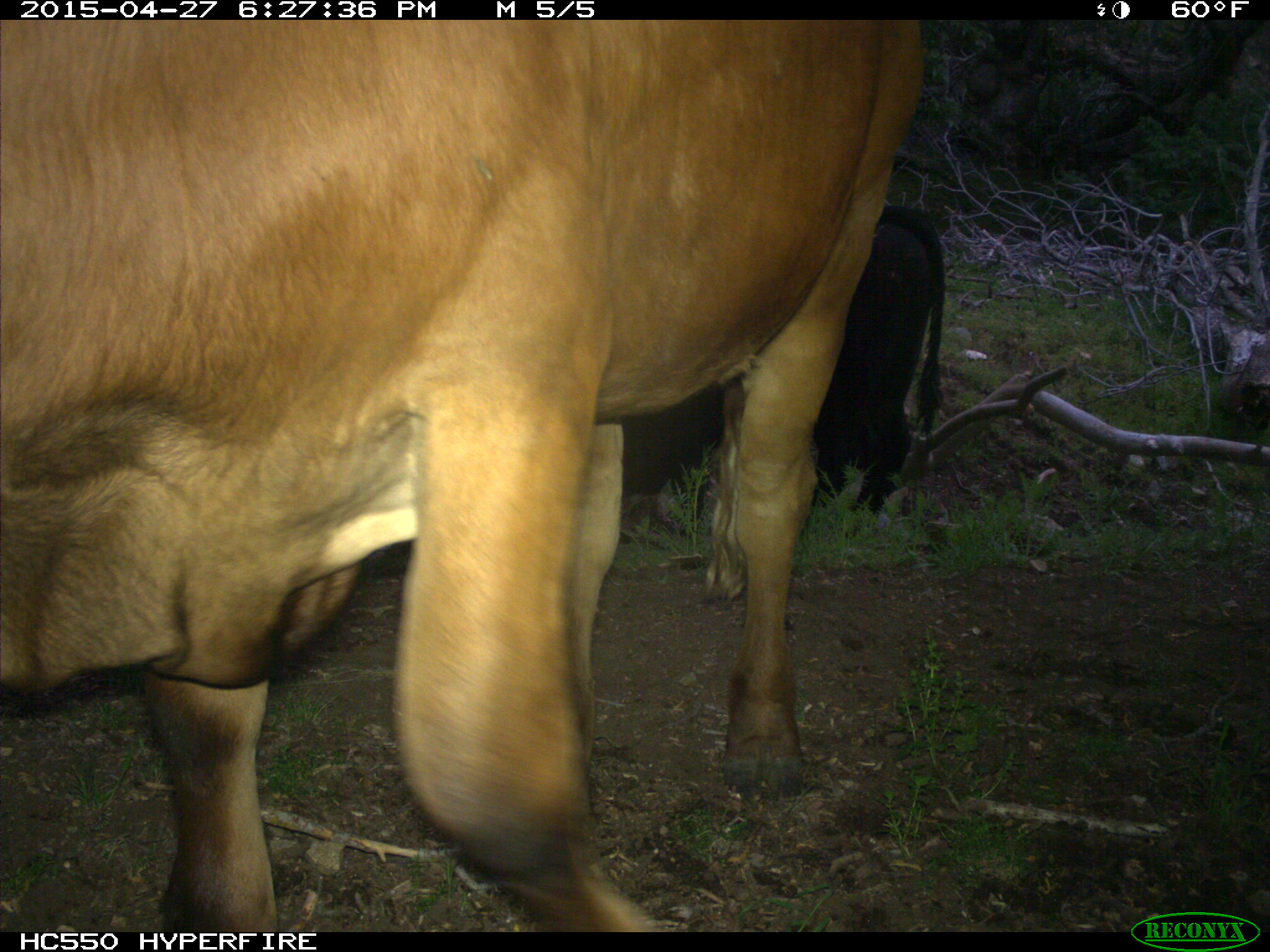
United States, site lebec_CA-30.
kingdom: Animalia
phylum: Chordata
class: Mammalia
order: Artiodactyla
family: Bovidae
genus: Bos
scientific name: Bos taurus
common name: domestic cow